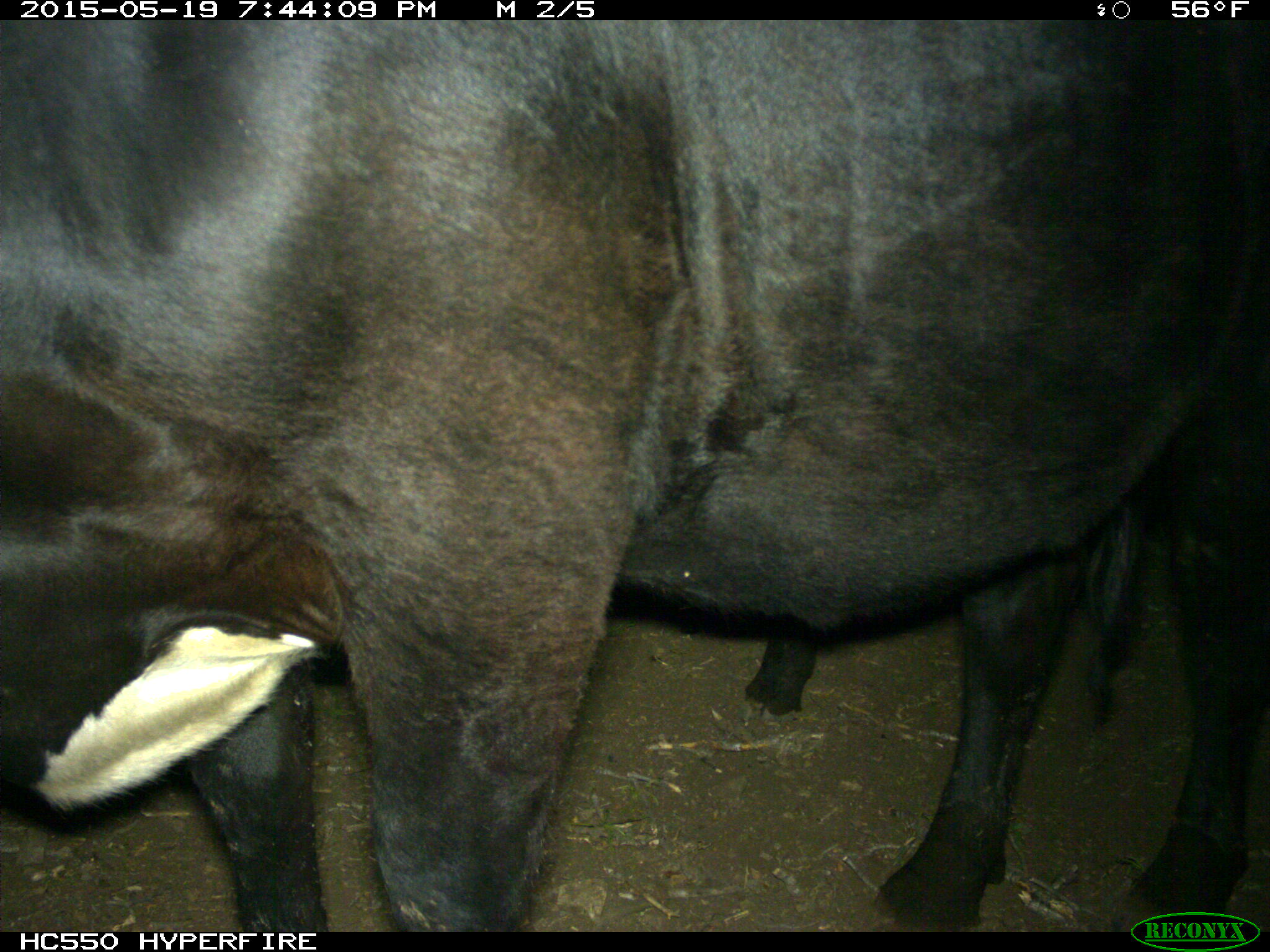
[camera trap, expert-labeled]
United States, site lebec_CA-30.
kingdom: Animalia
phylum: Chordata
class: Mammalia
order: Artiodactyla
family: Bovidae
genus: Bos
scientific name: Bos taurus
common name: domestic cow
Bos taurus (domestic cow).